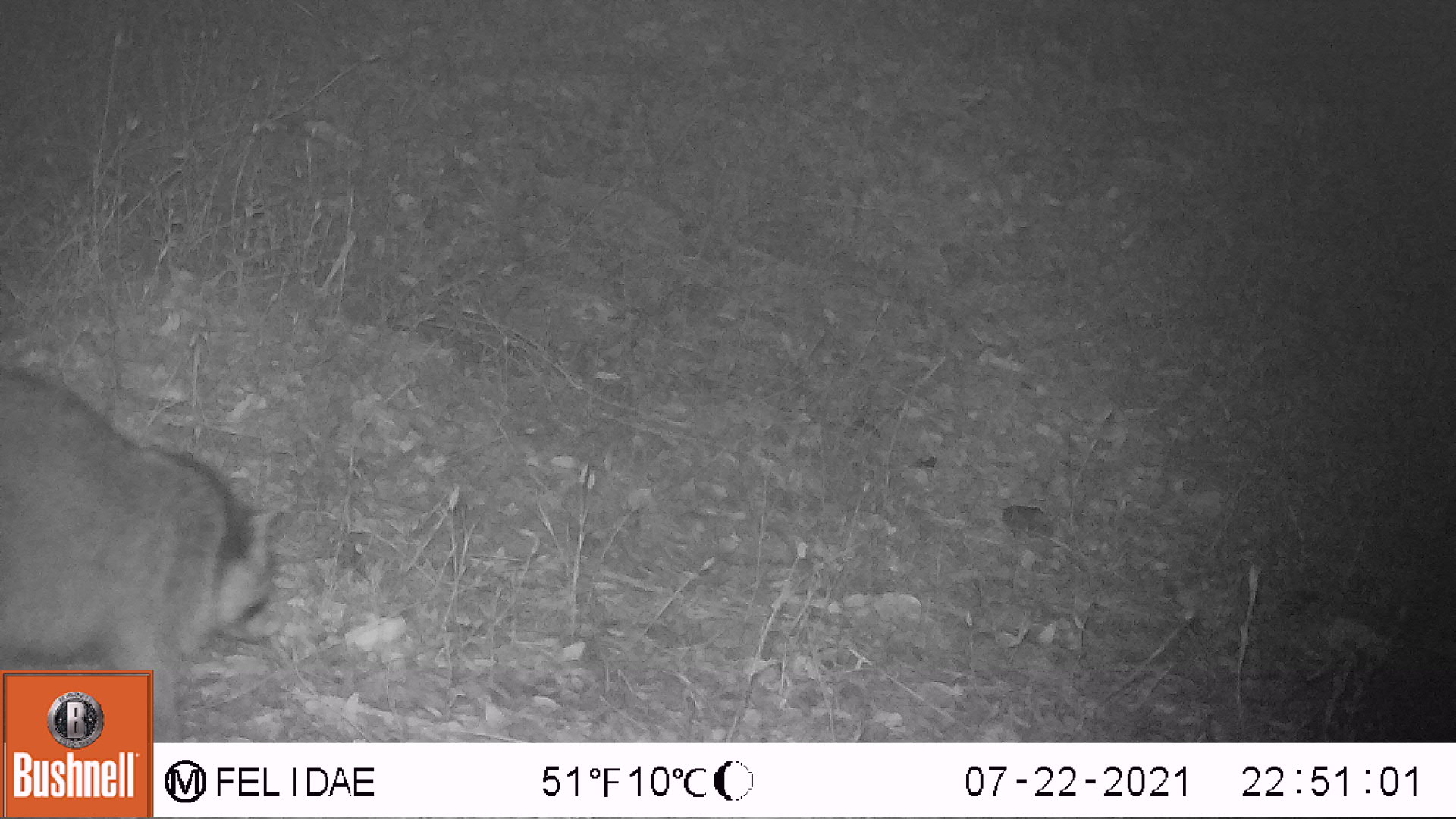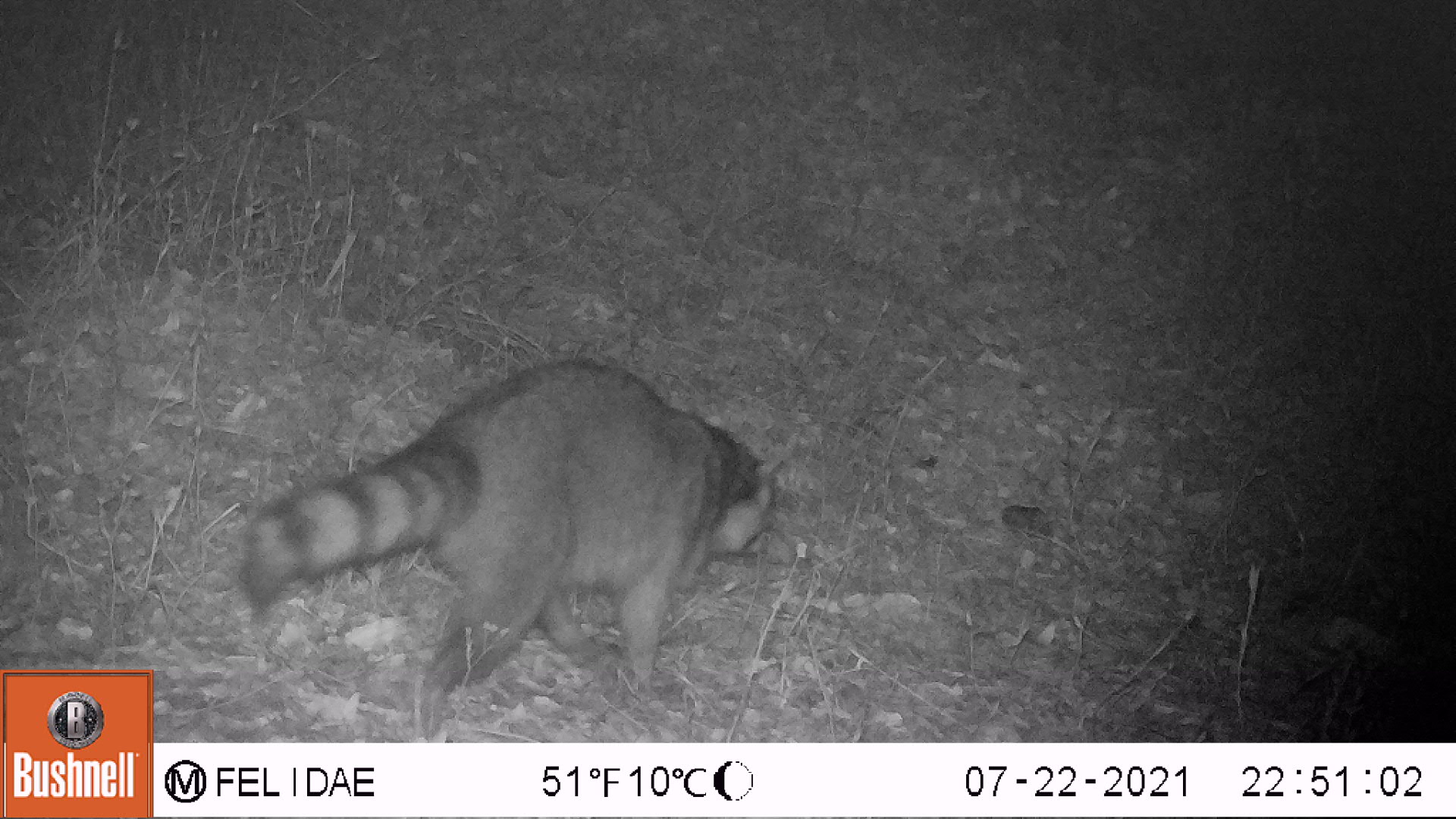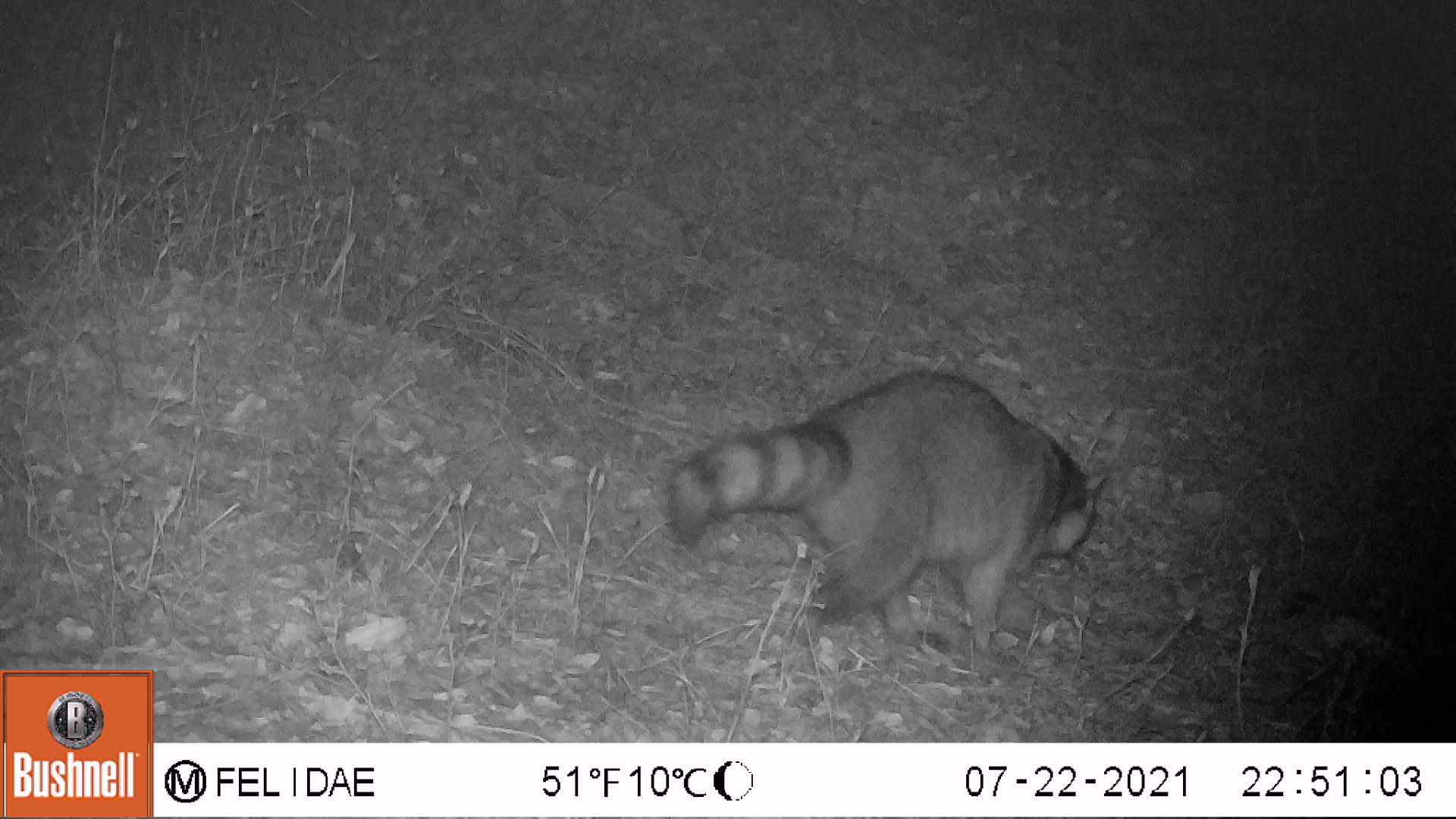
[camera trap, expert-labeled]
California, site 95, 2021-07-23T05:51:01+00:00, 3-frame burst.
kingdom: Animalia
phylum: Chordata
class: Mammalia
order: Carnivora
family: Procyonidae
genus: Procyon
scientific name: Procyon lotor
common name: raccoon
Raccoon (Procyon lotor).